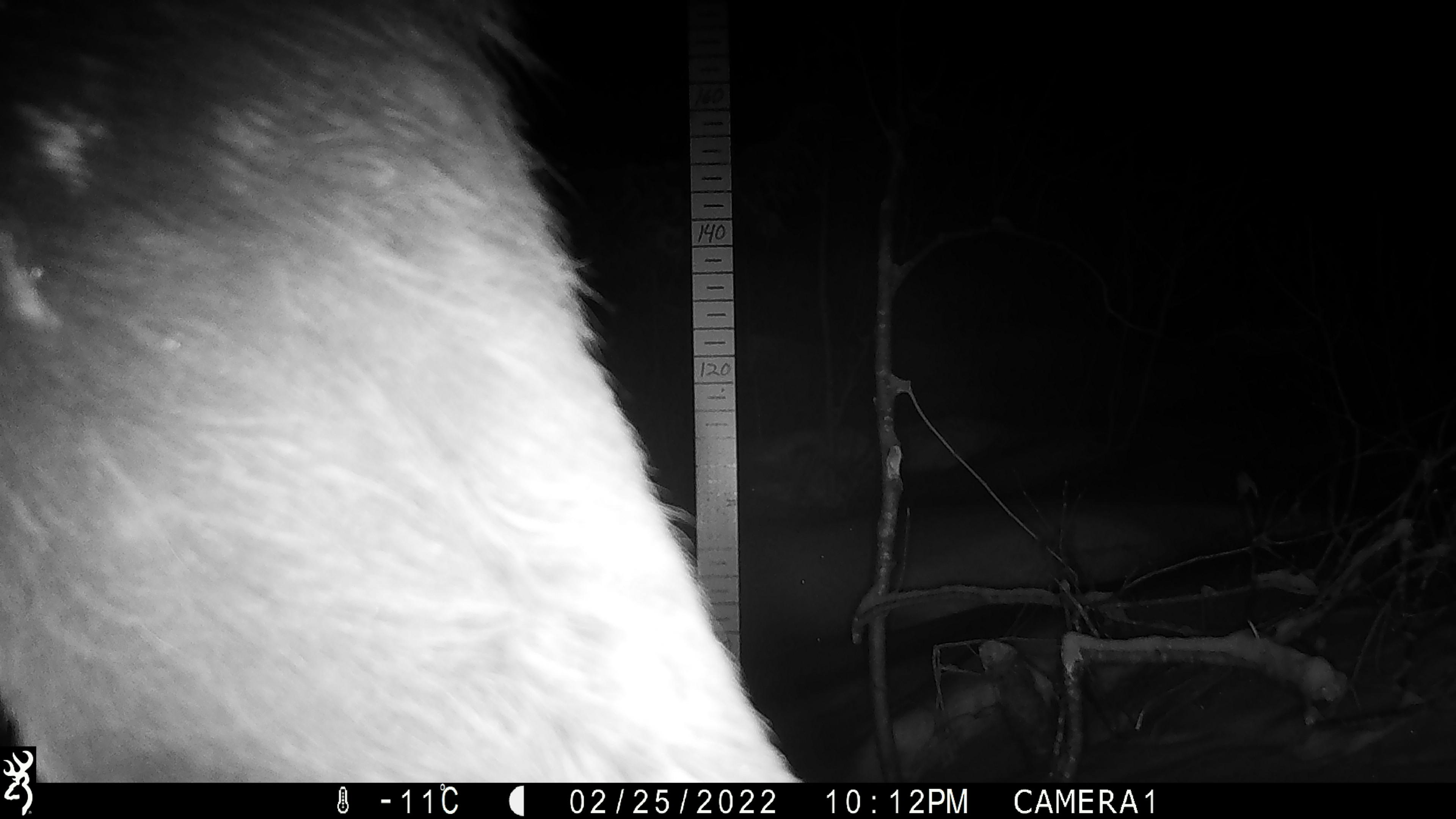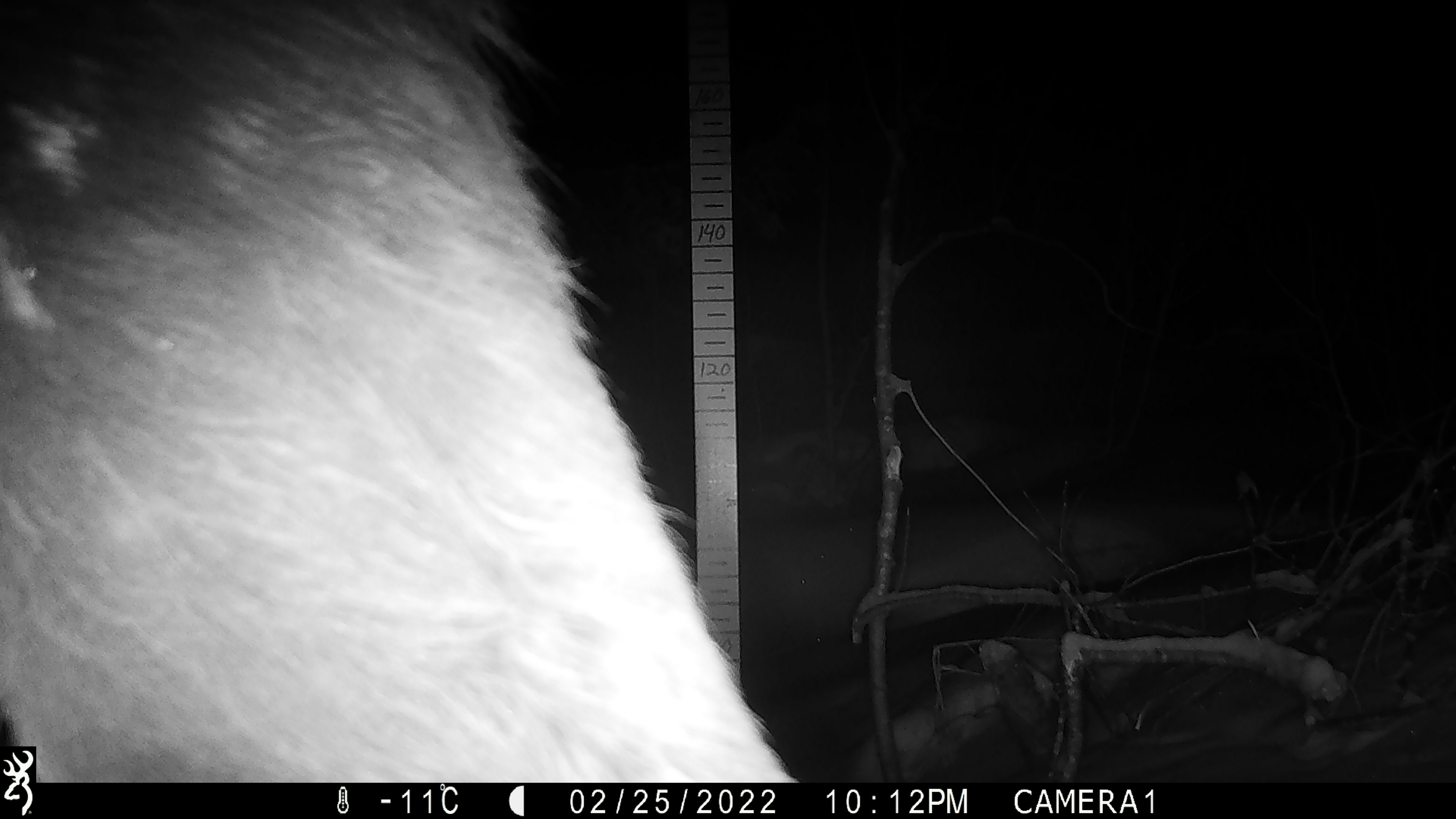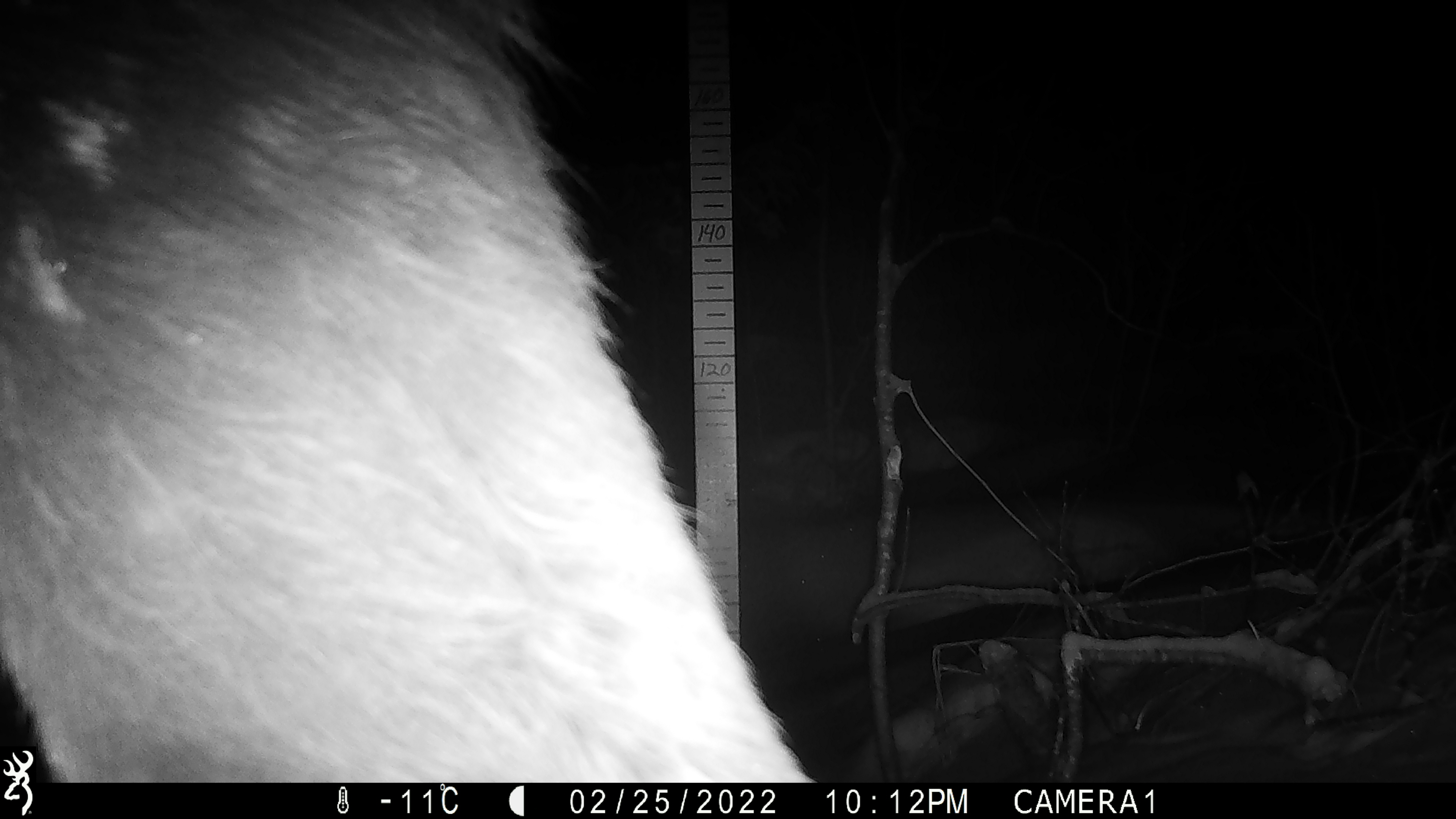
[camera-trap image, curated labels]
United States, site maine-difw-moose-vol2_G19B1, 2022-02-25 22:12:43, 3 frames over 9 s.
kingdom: Animalia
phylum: Chordata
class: Mammalia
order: Artiodactyla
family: Cervidae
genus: Alces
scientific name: Alces alces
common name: moose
Moose (Alces alces).